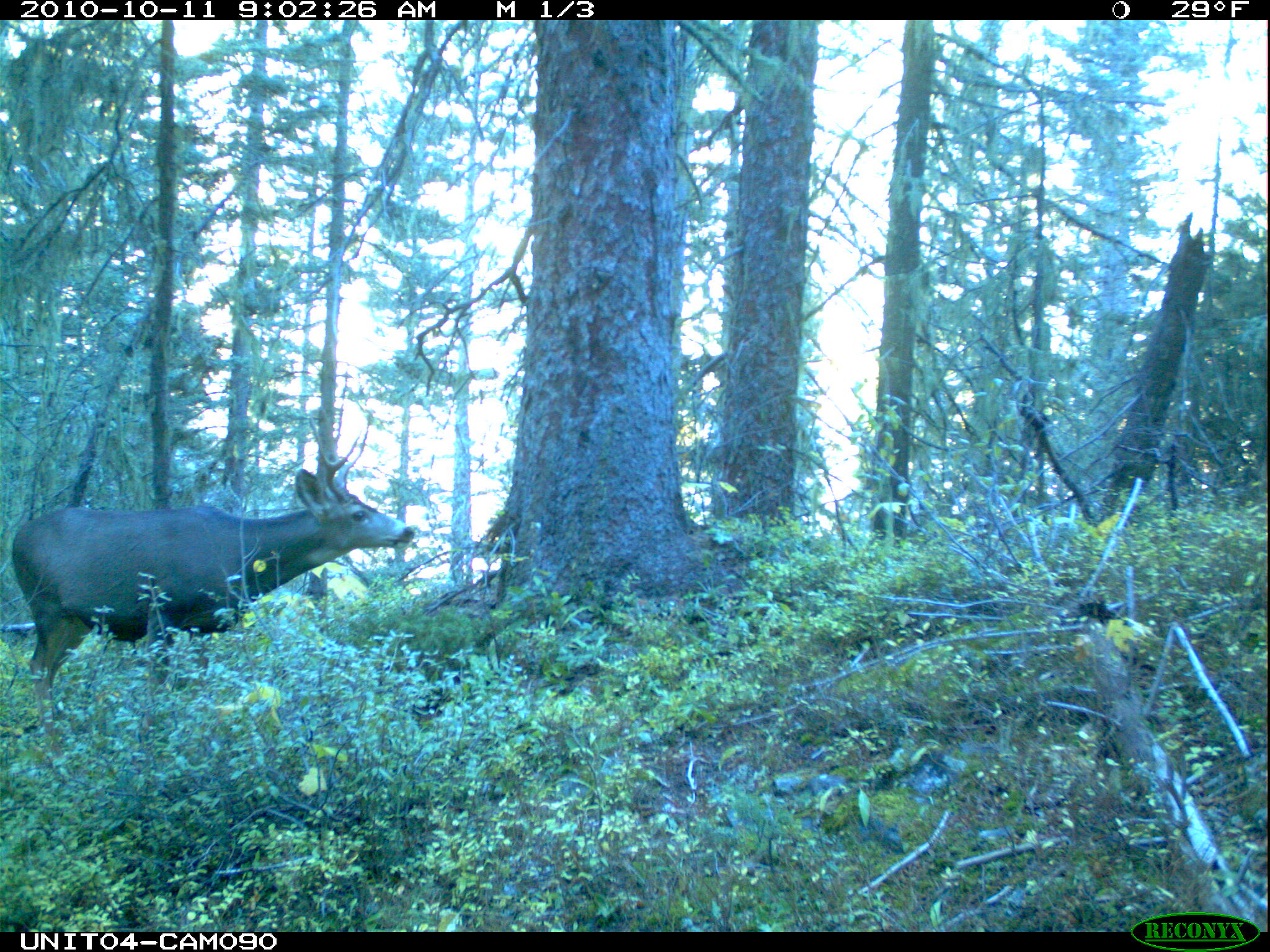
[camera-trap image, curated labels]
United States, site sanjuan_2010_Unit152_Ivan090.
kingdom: Animalia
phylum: Chordata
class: Mammalia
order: Artiodactyla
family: Cervidae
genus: Odocoileus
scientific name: Odocoileus hemionus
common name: mule deer